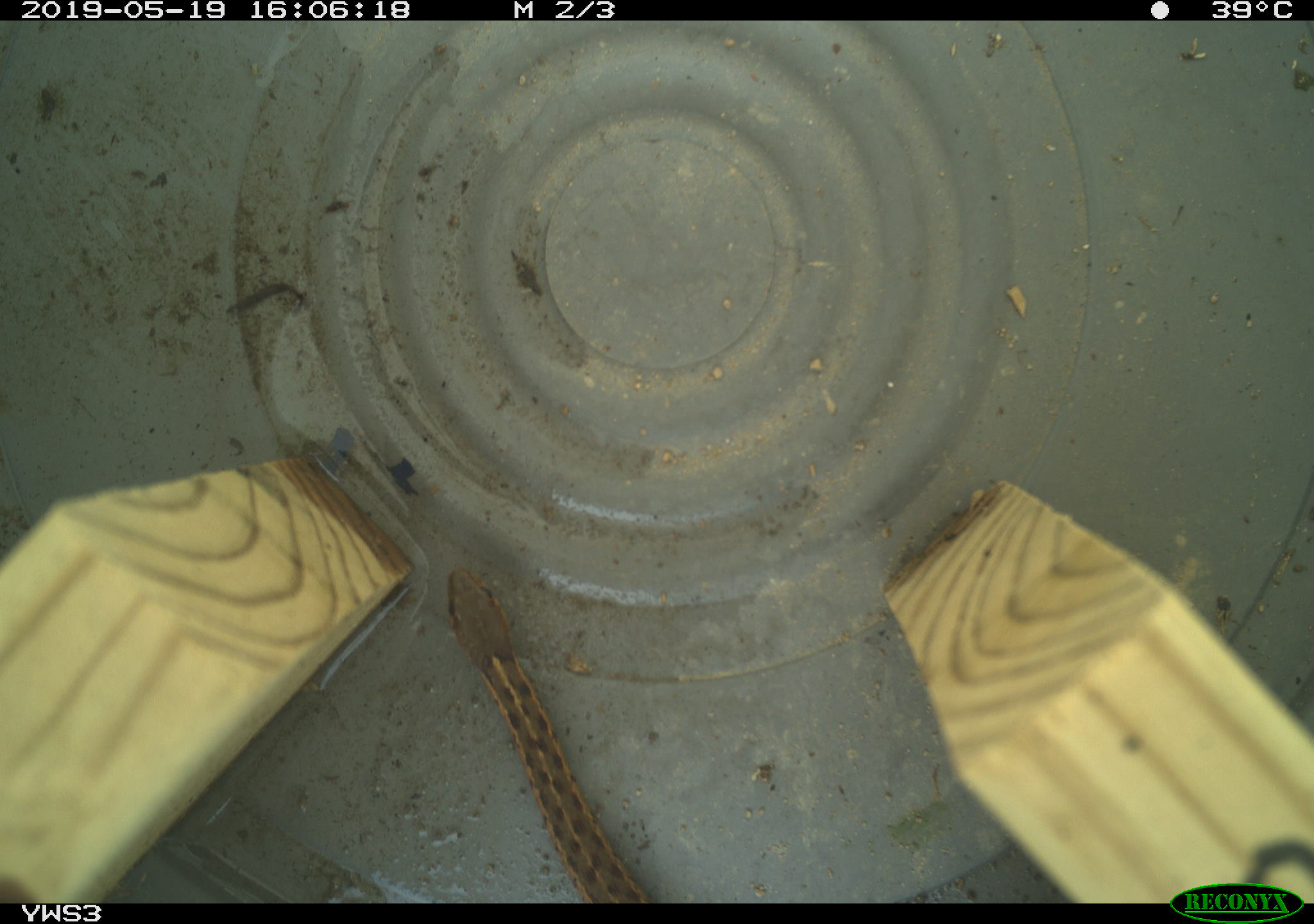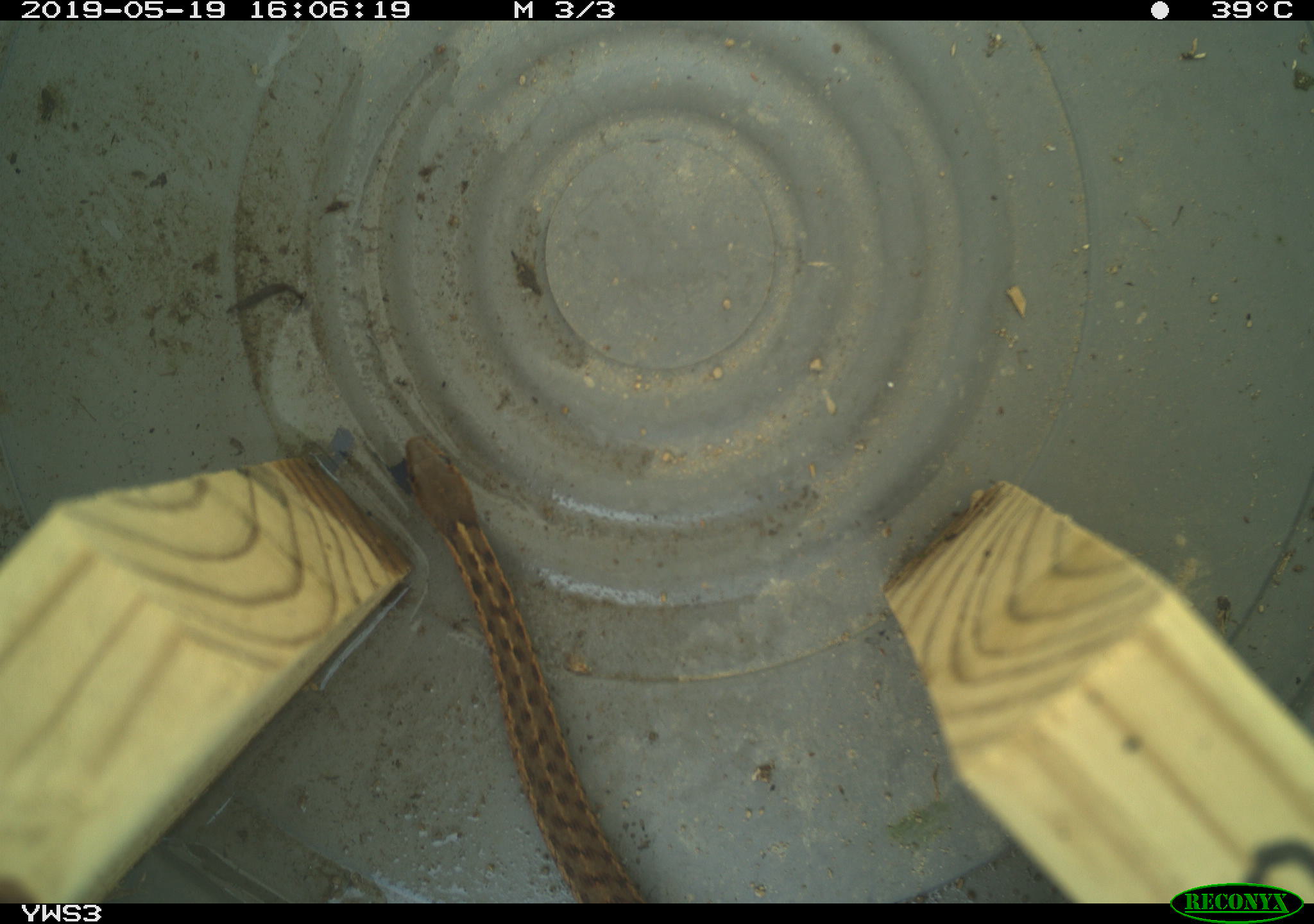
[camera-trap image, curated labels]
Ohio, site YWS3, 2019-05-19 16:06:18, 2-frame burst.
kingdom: Animalia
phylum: Chordata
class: Reptilia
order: Squamata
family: Colubridae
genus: Thamnophis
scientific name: Thamnophis sirtalis sirtalis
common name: eastern gartersnake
Eastern gartersnake (Thamnophis sirtalis sirtalis).